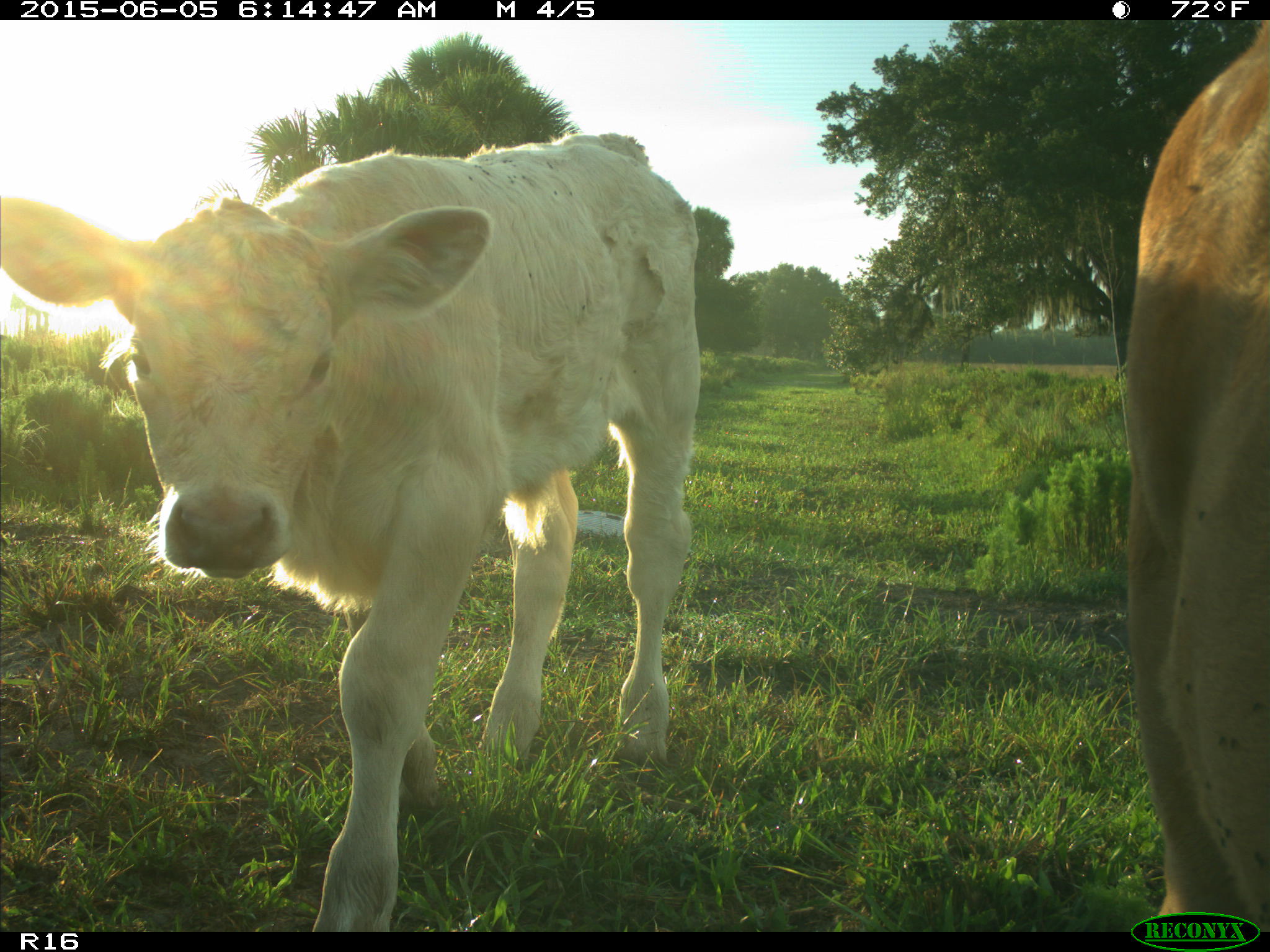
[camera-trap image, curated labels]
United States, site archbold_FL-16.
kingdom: Animalia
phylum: Chordata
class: Mammalia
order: Artiodactyla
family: Bovidae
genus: Bos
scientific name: Bos taurus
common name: domestic cow